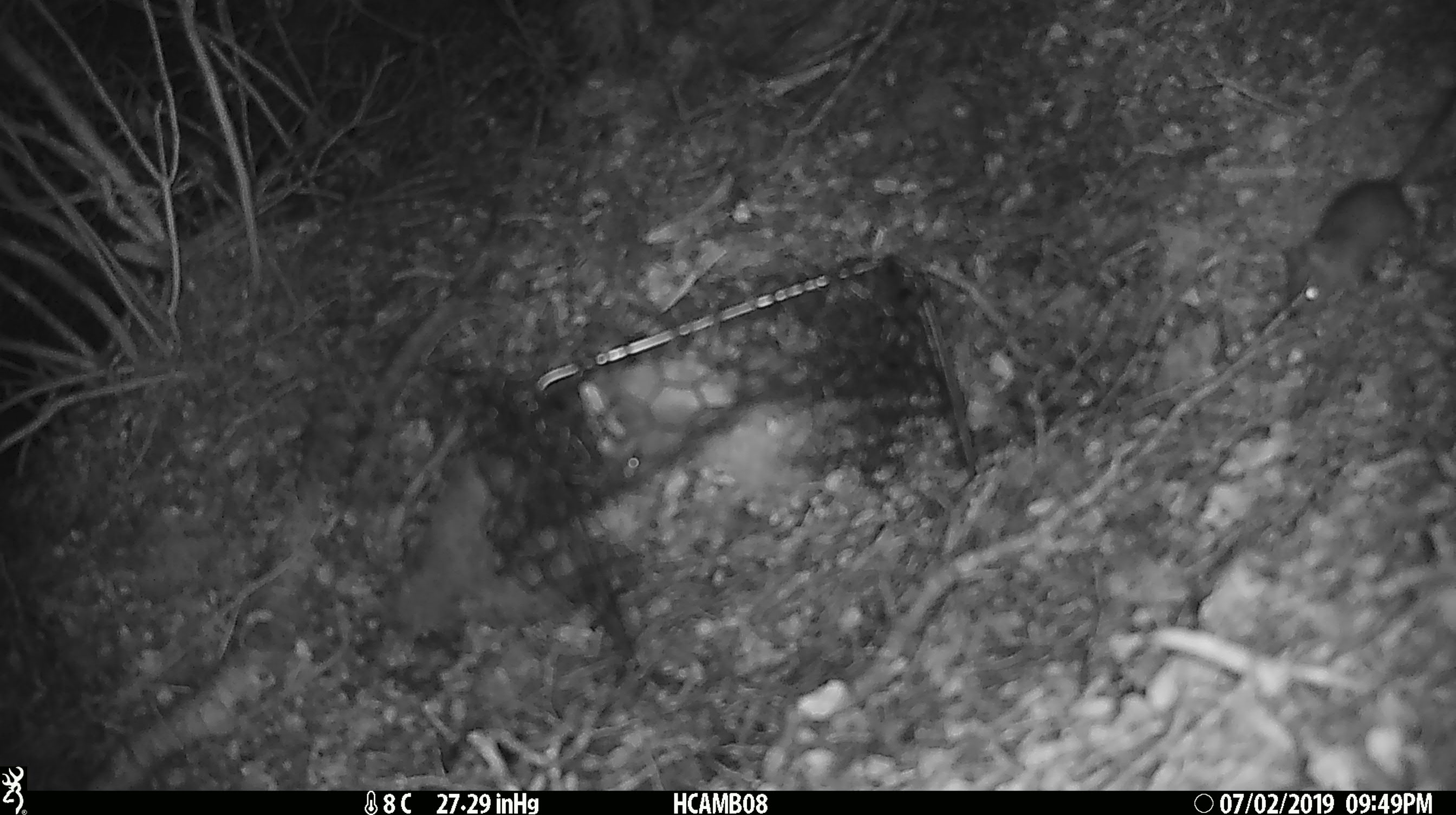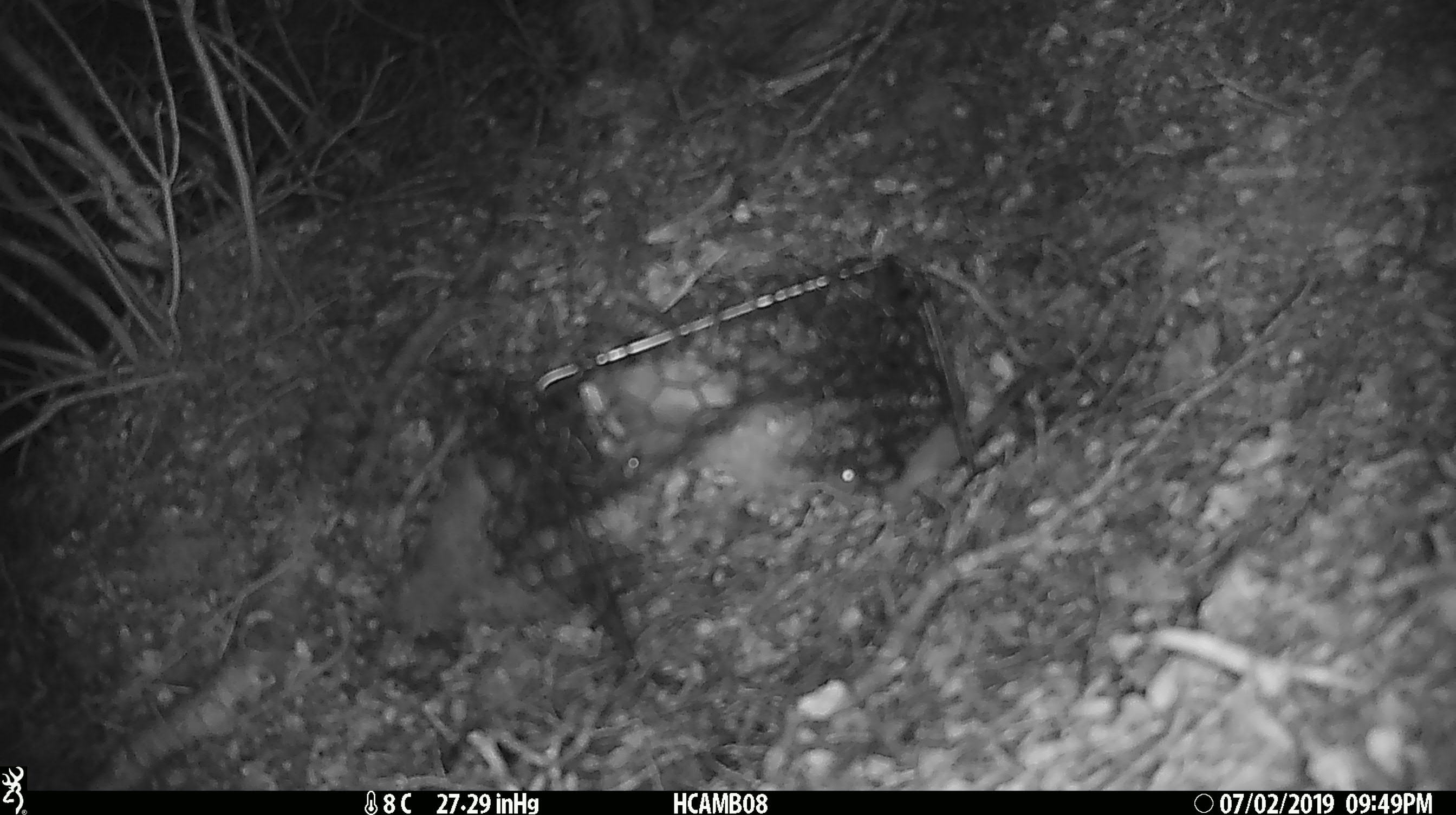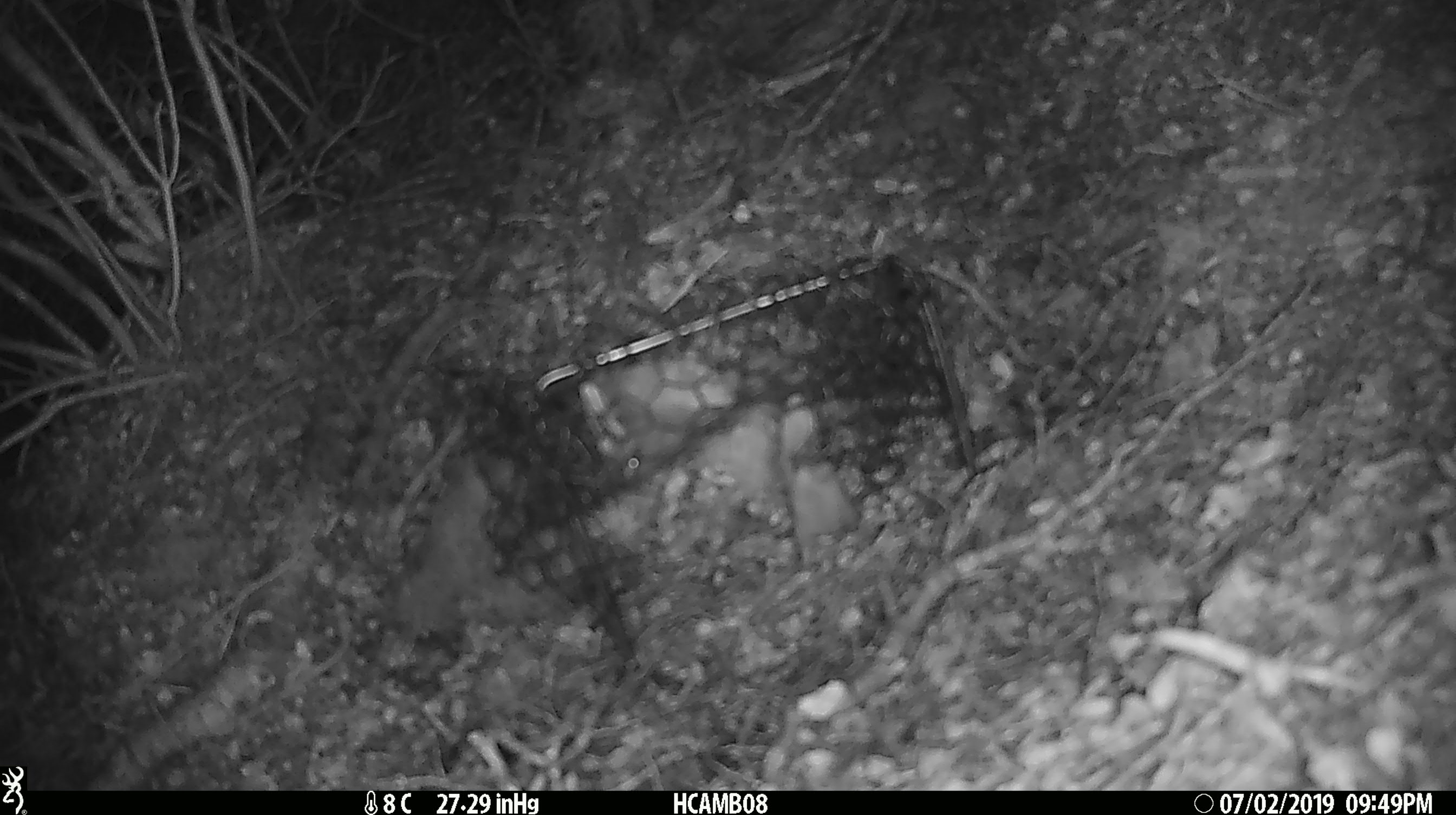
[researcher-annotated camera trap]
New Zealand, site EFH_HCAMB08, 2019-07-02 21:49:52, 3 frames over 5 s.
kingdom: Animalia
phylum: Chordata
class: Mammalia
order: Rodentia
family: Muridae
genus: Mus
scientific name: Mus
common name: mouse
Mouse (Mus).